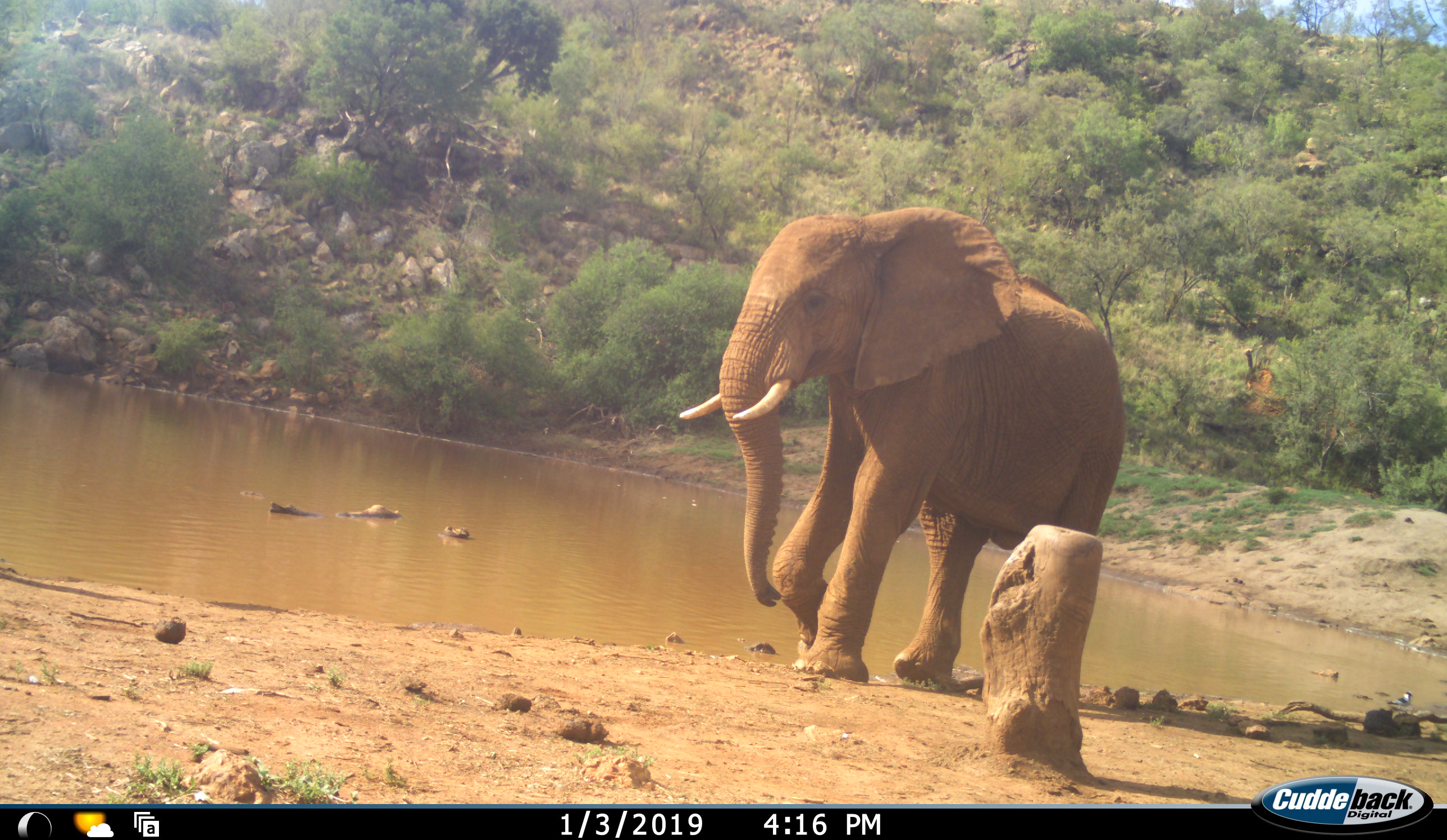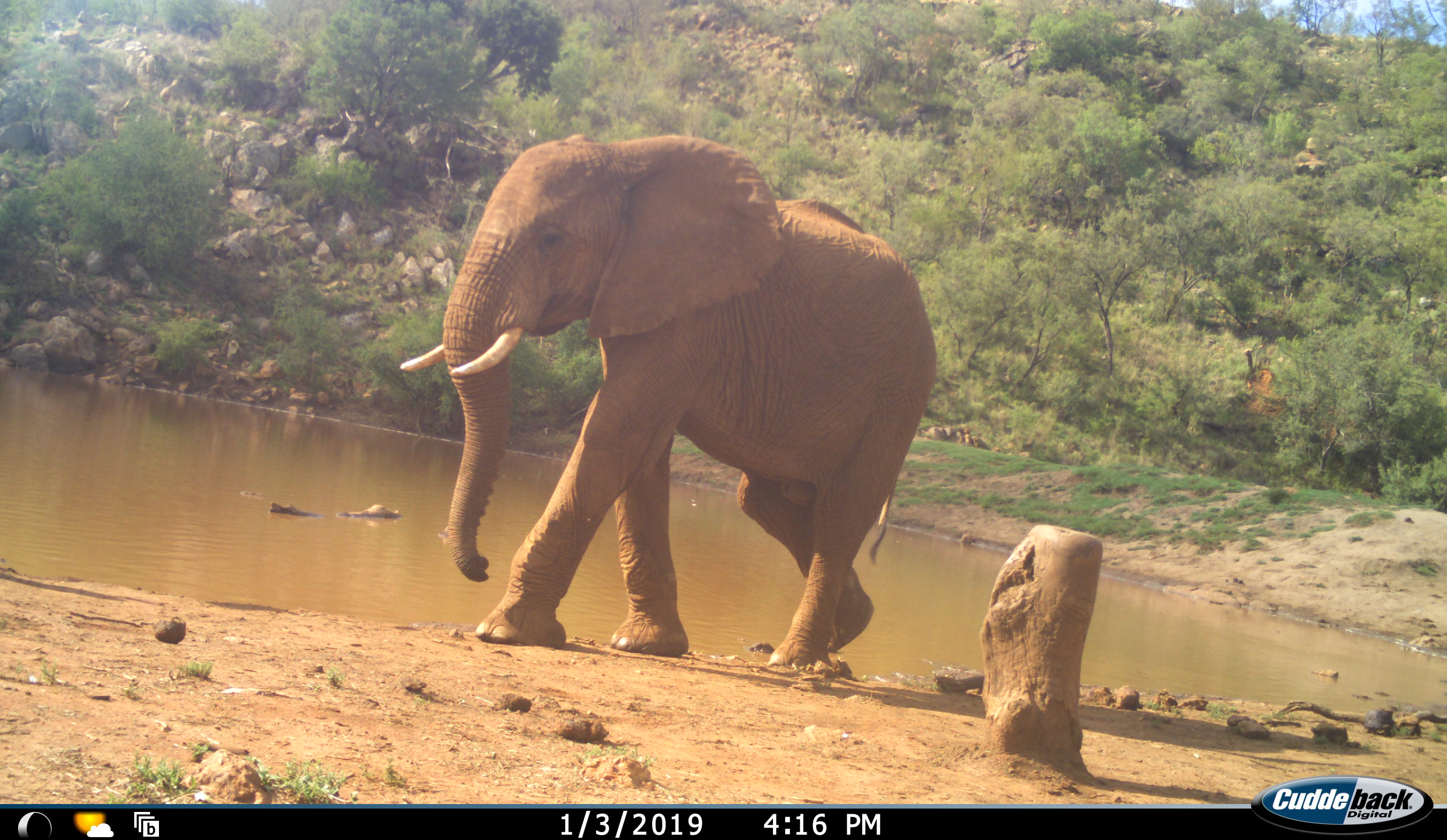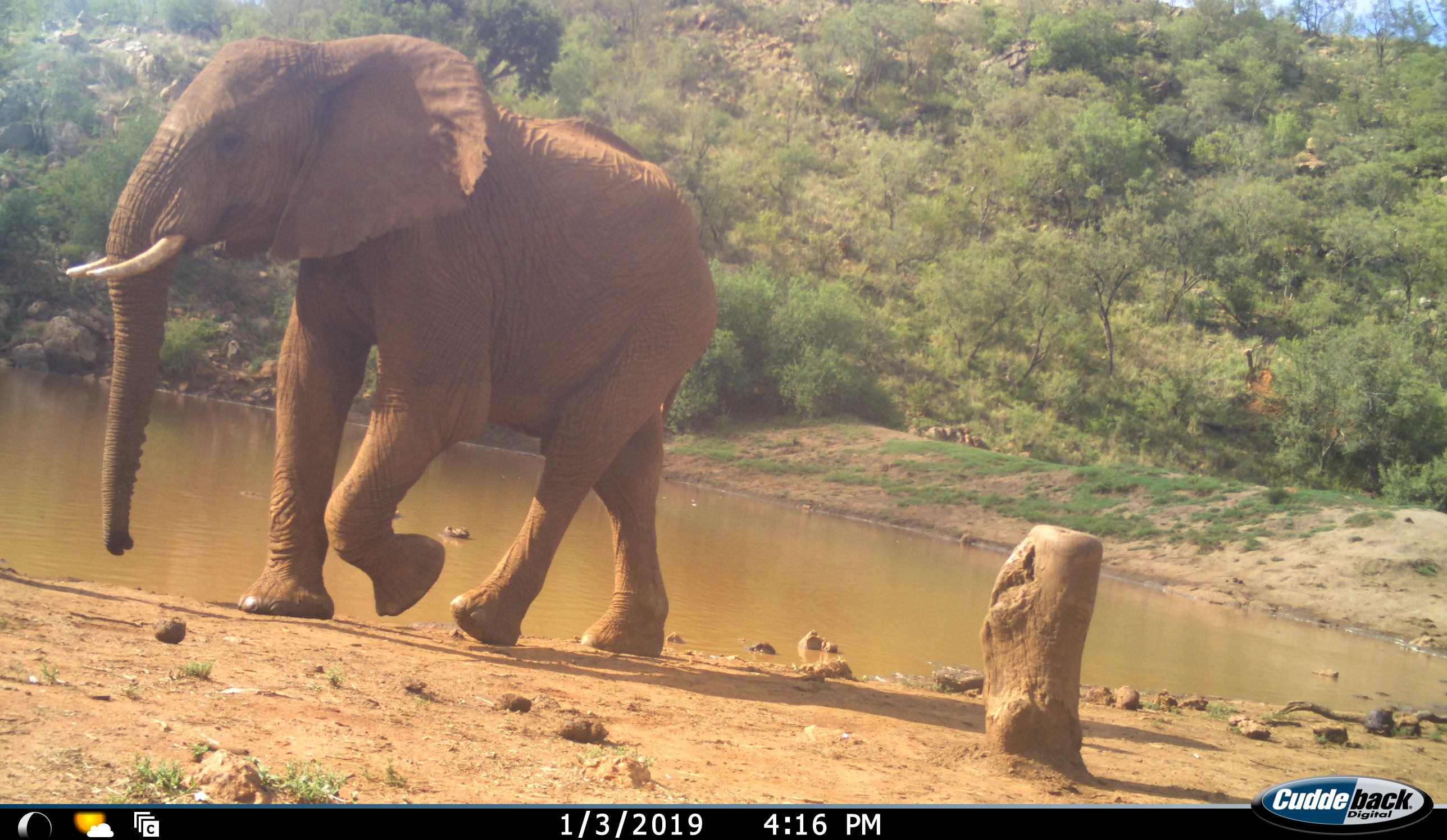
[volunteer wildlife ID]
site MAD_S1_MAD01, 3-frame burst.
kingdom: Animalia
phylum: Chordata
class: Mammalia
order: Proboscidea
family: Elephantidae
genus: Loxodonta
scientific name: Loxodonta africana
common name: african bush elephant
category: elephant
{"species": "elephant (african bush elephant) (Loxodonta africana)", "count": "1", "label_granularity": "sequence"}